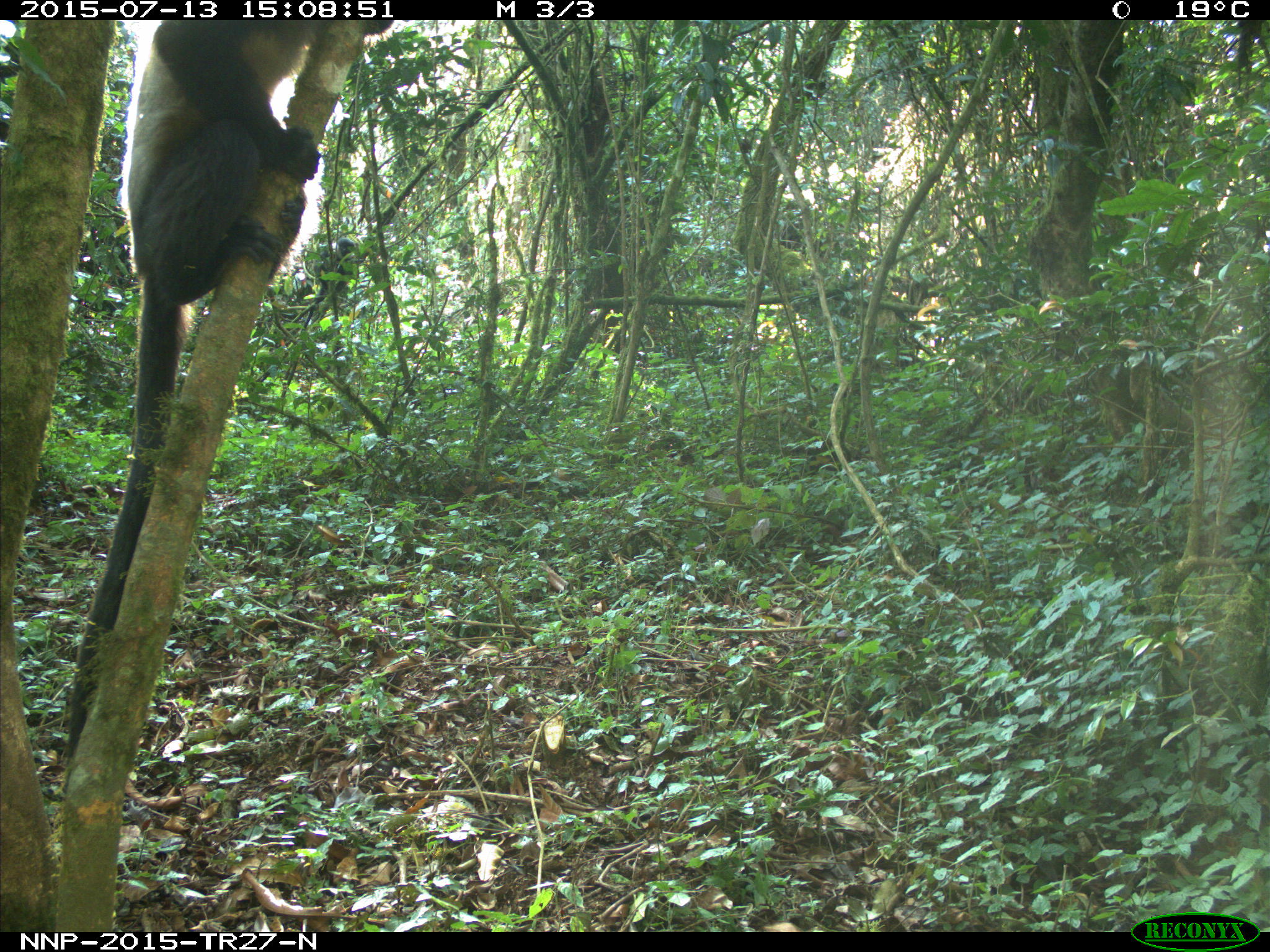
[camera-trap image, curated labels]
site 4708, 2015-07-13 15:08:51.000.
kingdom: Animalia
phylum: Chordata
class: Mammalia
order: Primates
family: Cercopithecidae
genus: Cercopithecus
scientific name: Cercopithecus mitis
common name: blue monkey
Cercopithecus mitis (blue monkey), count 1.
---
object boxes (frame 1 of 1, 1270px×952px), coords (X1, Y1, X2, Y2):
cercopithecus mitis: (63, 20, 394, 760)